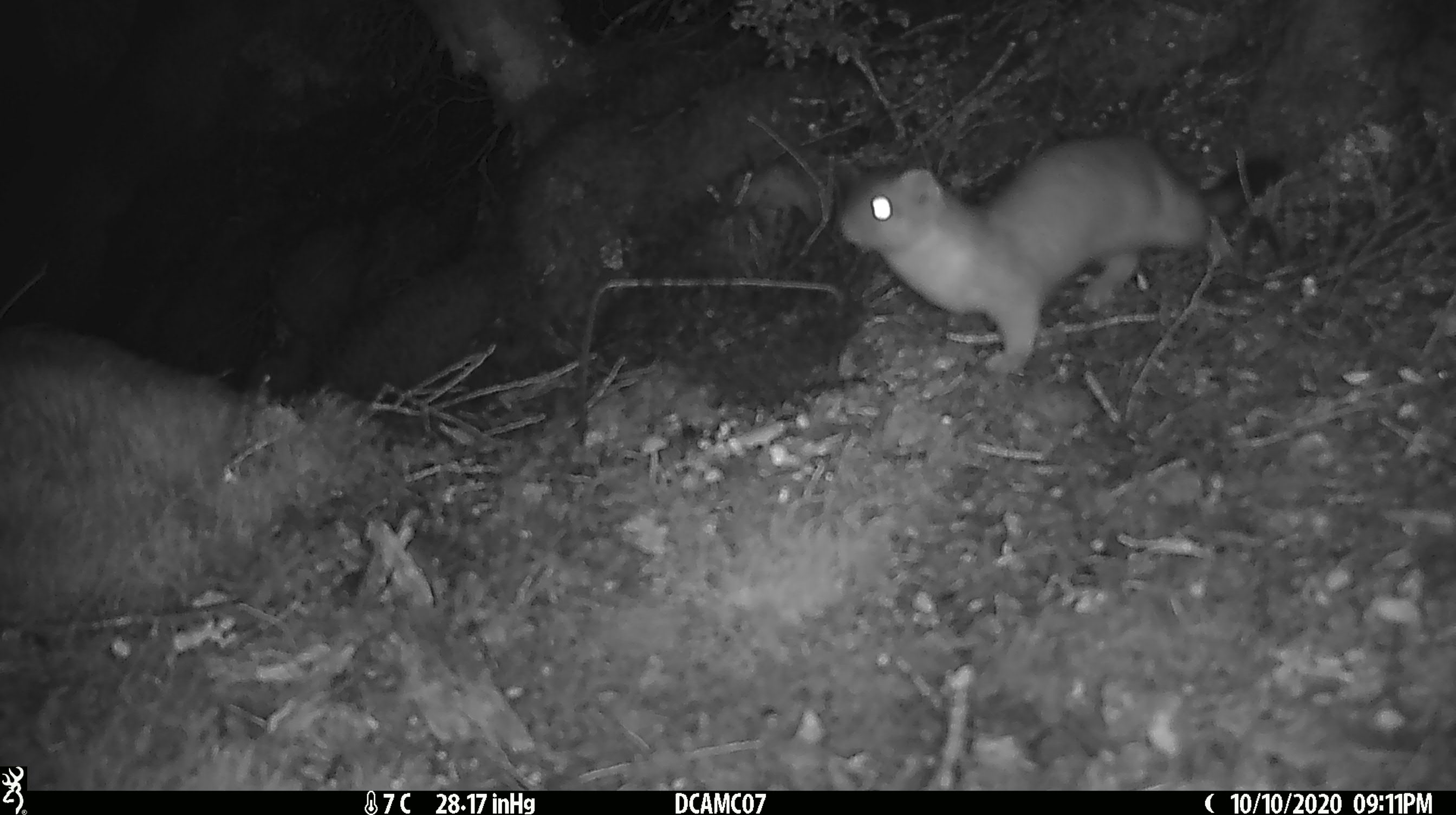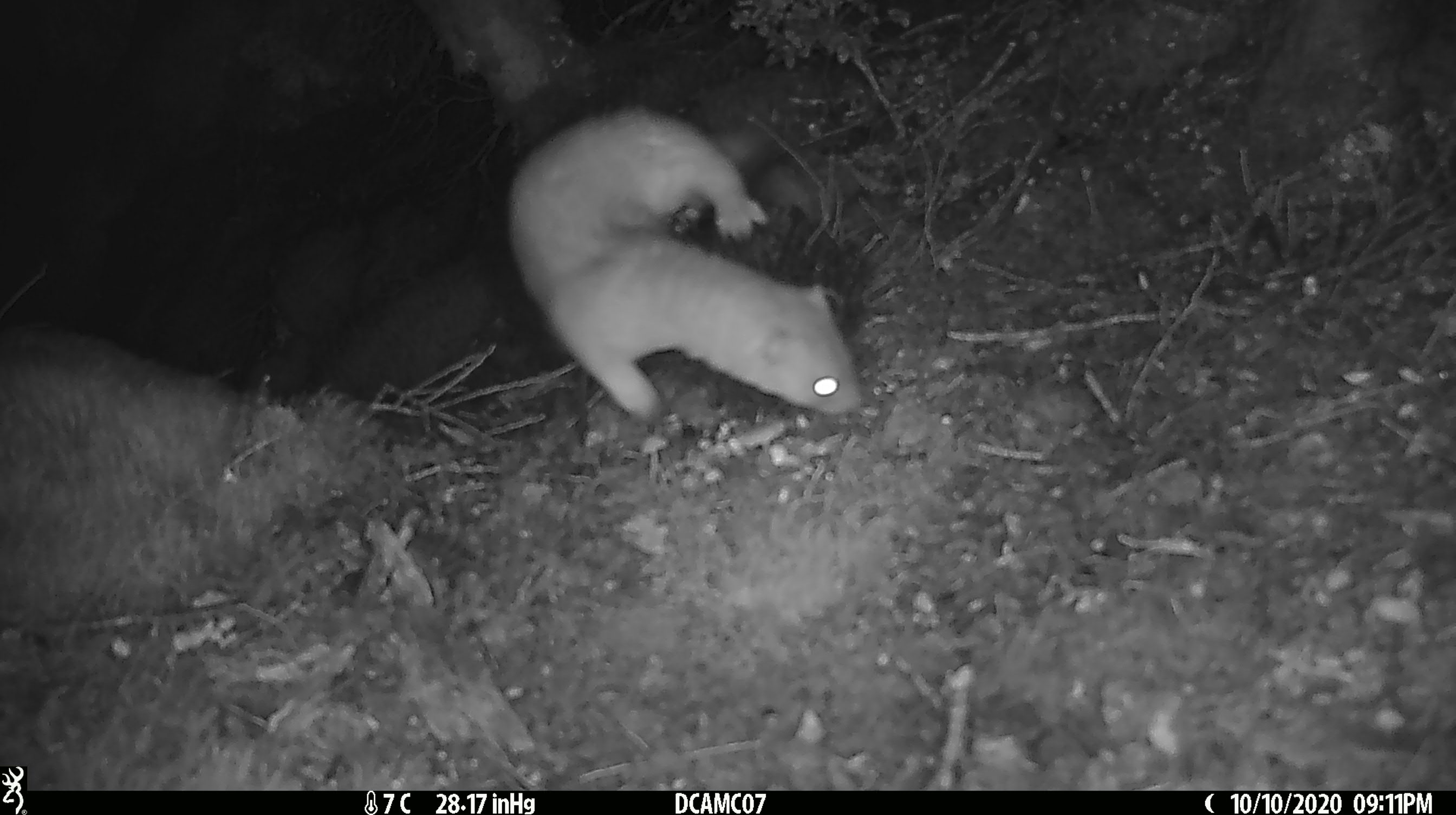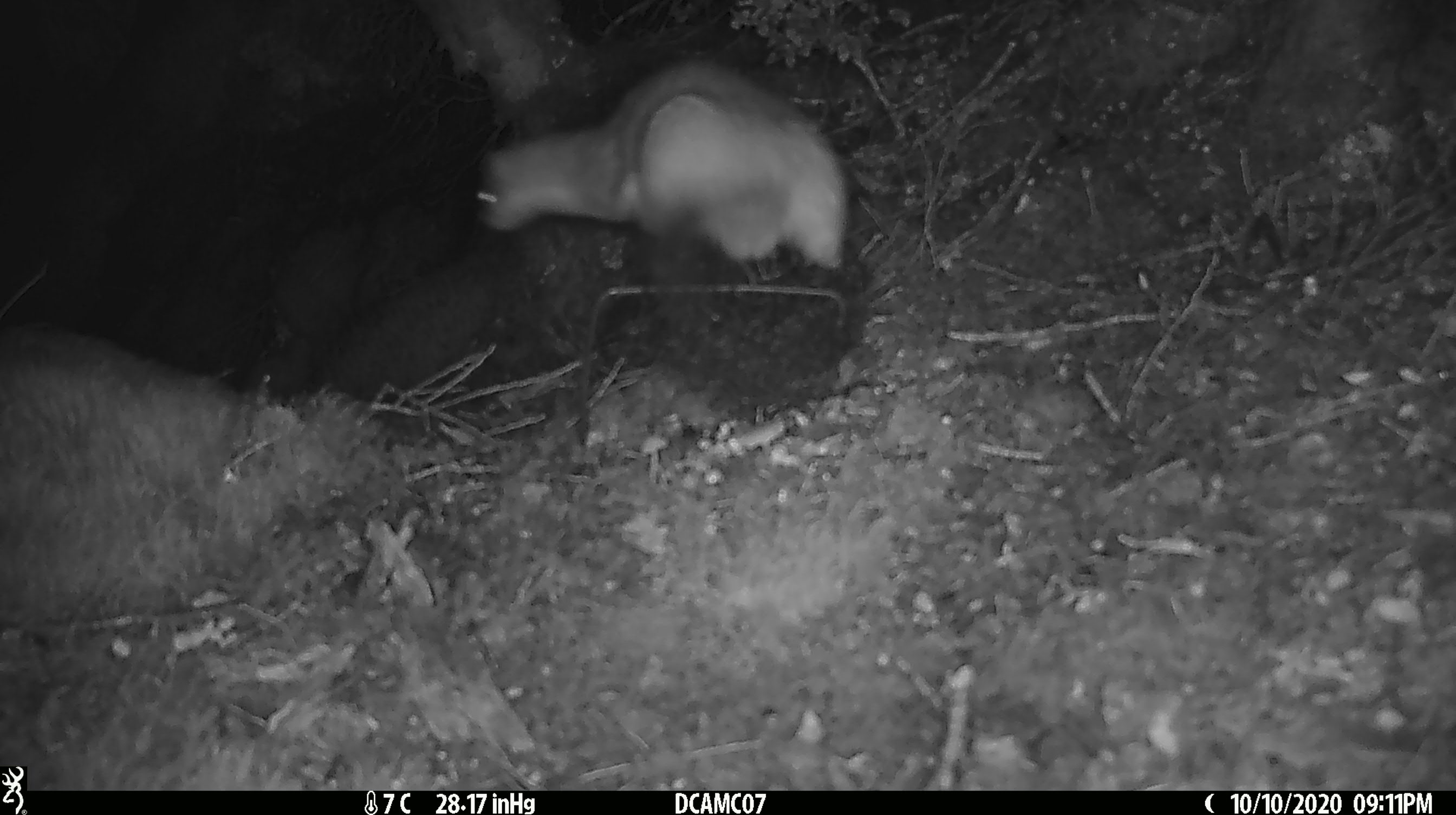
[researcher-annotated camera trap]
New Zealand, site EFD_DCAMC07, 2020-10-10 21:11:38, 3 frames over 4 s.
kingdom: Animalia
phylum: Chordata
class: Mammalia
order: Carnivora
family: Mustelidae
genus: Mustela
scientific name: Mustela erminea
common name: stoat